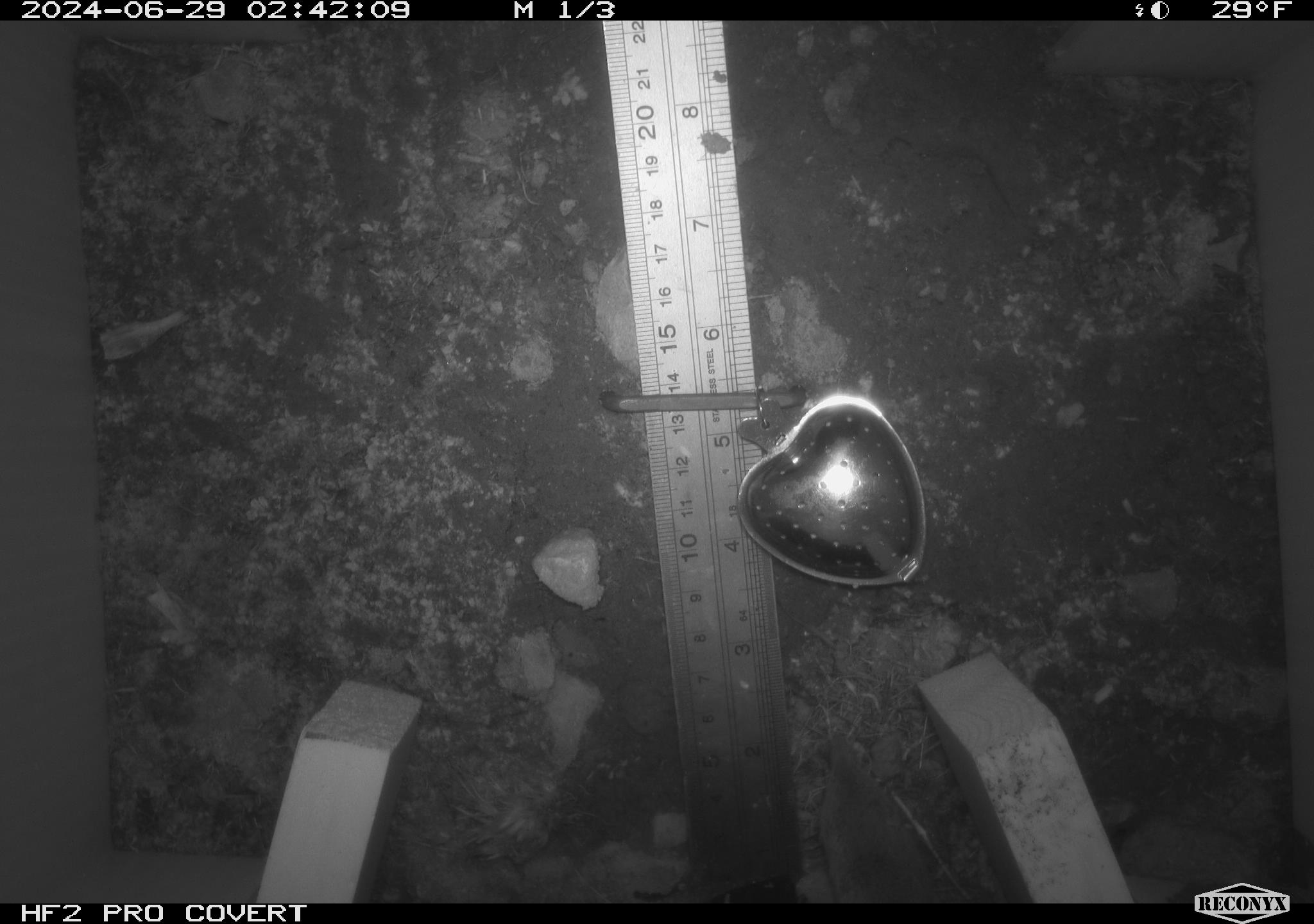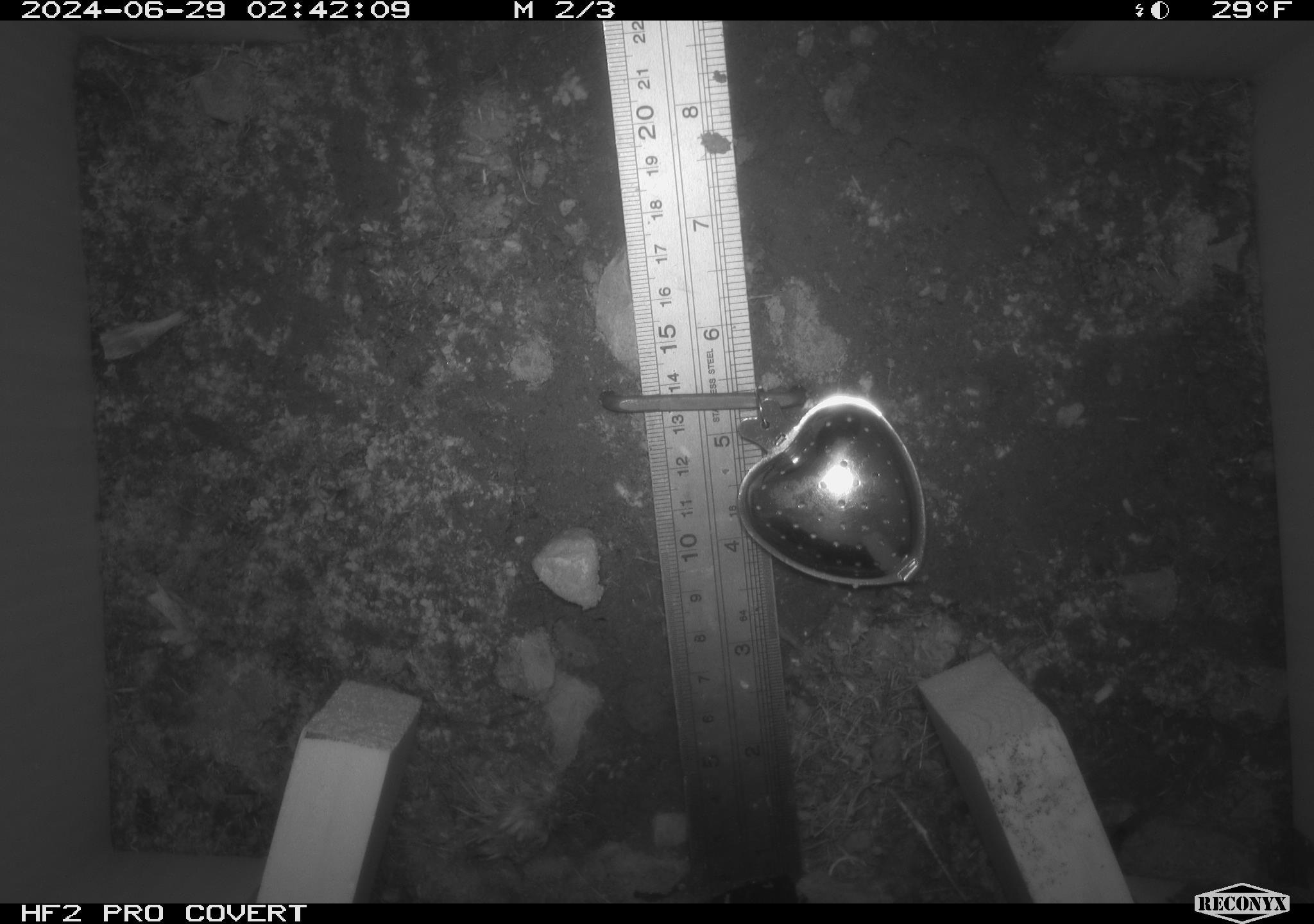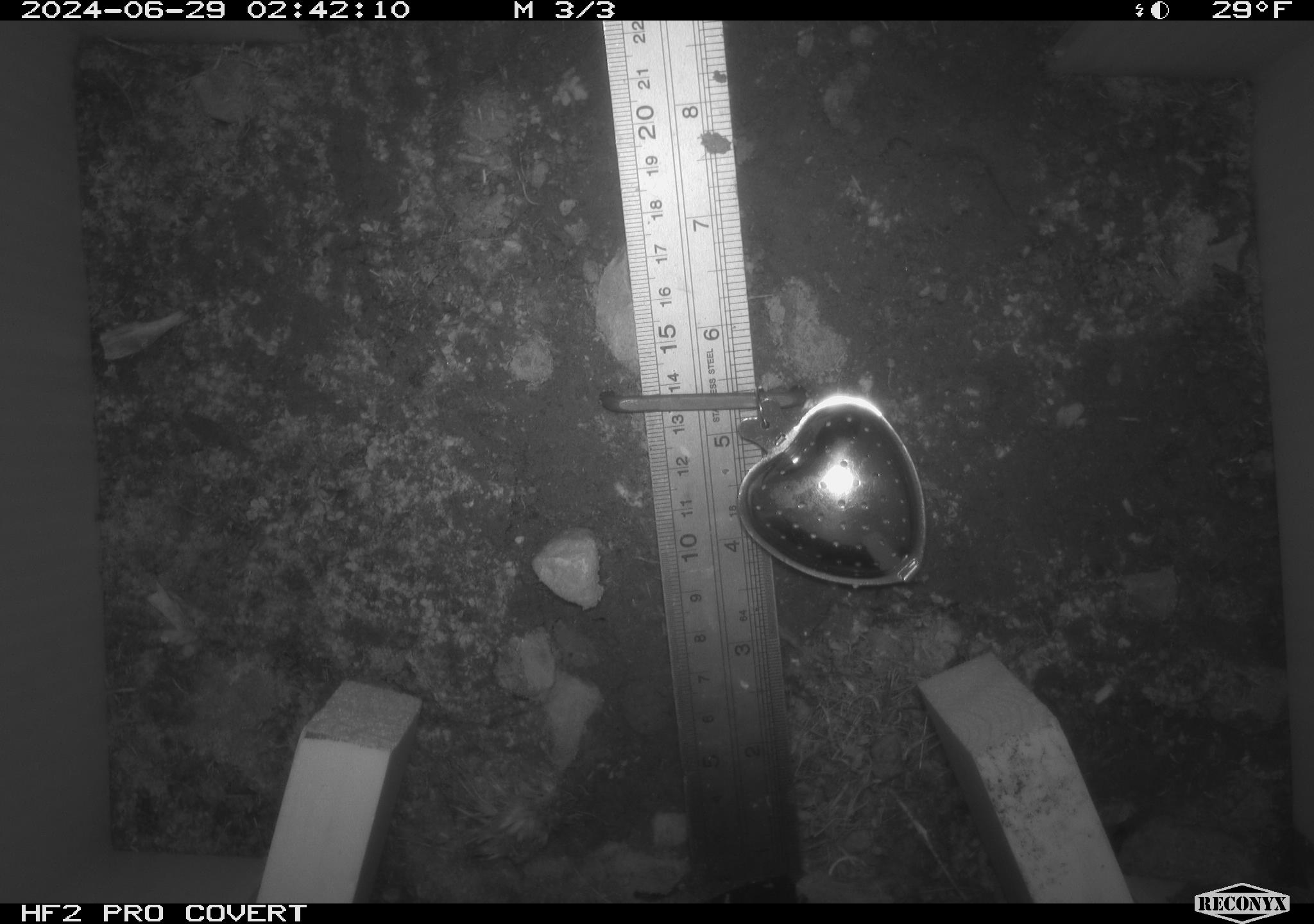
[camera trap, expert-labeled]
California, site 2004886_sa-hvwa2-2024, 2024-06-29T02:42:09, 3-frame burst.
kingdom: Animalia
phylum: Chordata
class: Mammalia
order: Eulipotyphla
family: Soricidae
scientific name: Soricidae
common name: shrews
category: soricidae family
Soricidae family (shrews) (Soricidae).